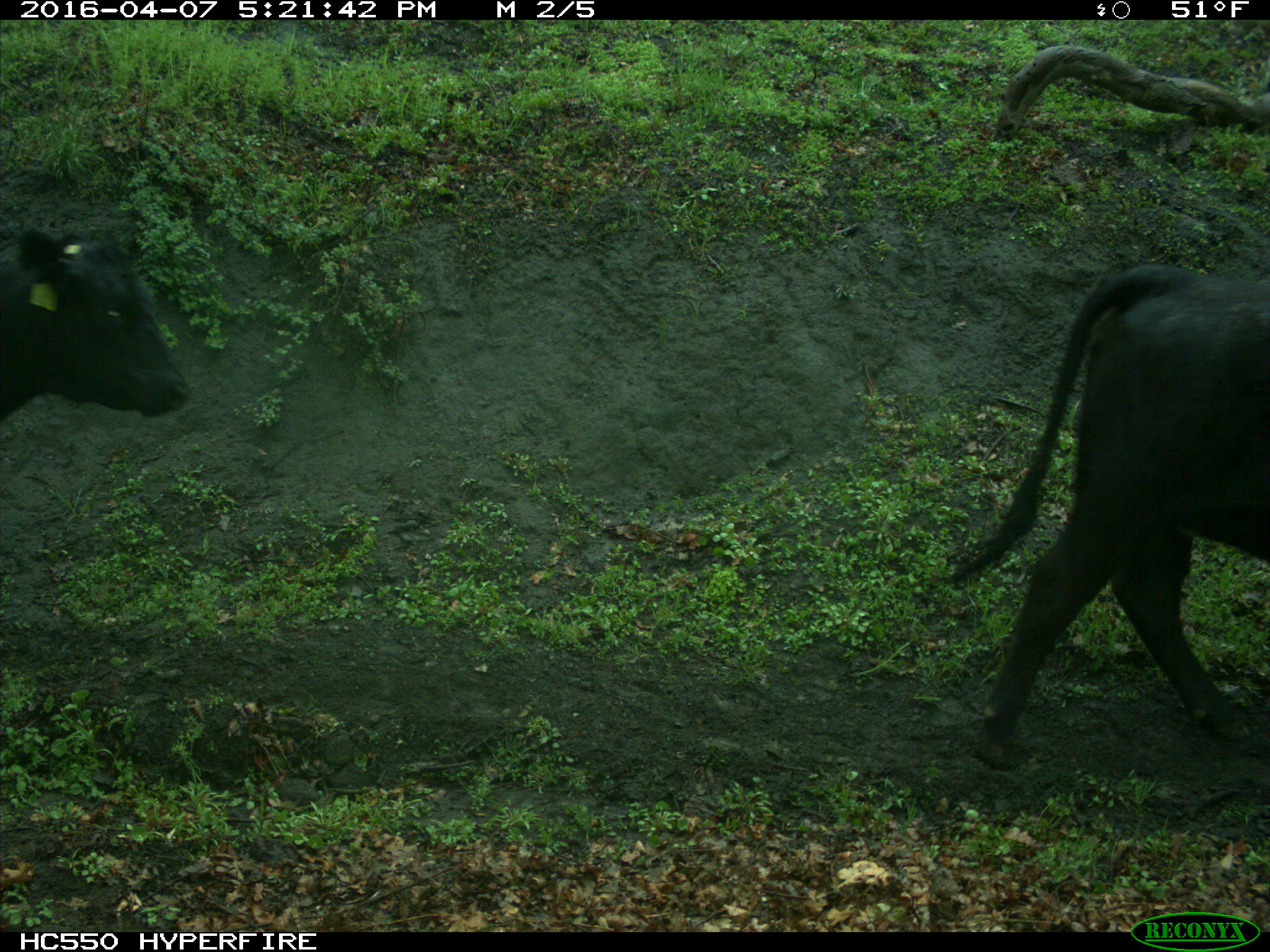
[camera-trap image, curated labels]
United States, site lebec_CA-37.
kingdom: Animalia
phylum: Chordata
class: Mammalia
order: Artiodactyla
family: Bovidae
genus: Bos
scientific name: Bos taurus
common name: domestic cow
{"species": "Bos taurus (domestic cow)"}